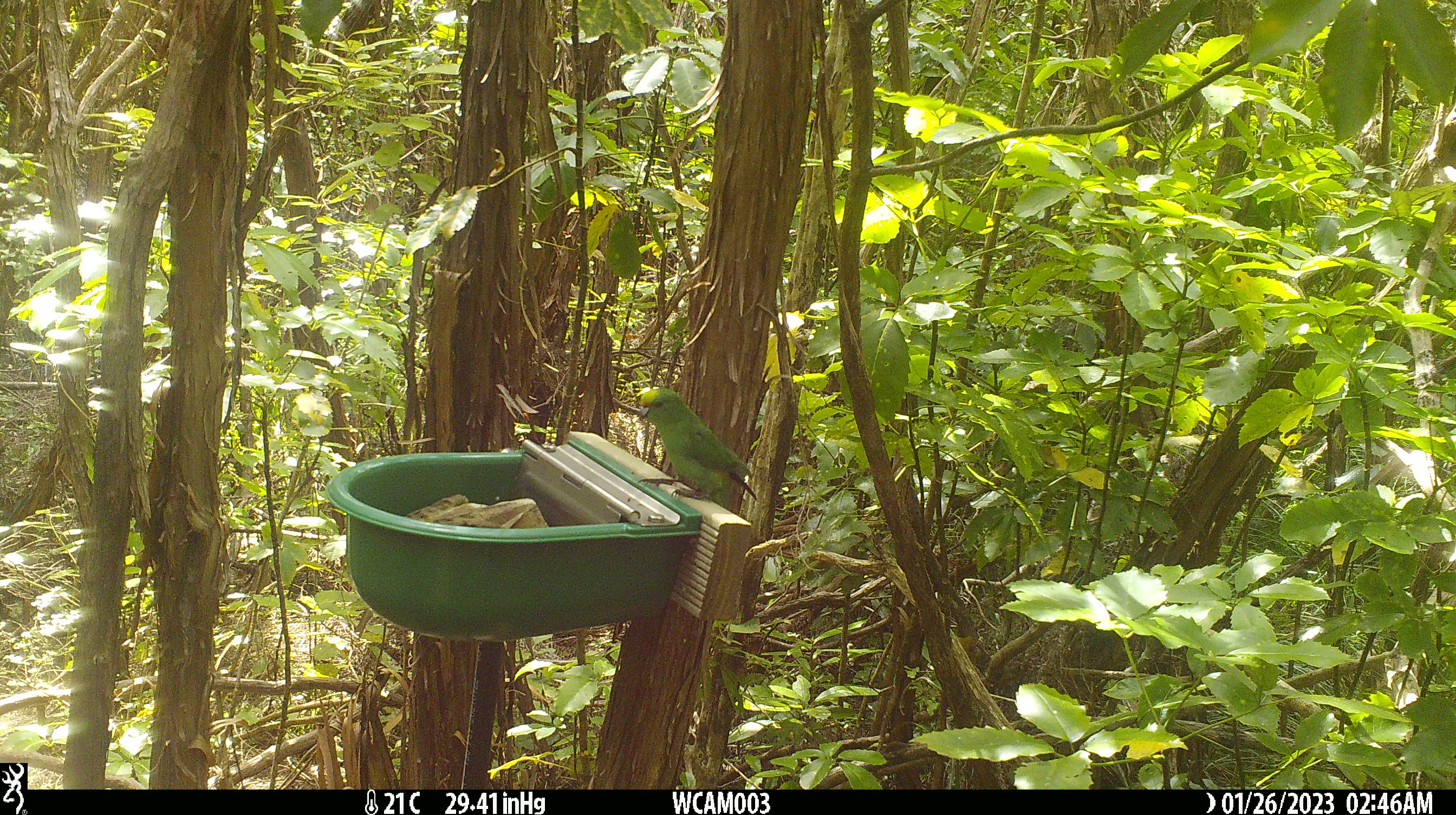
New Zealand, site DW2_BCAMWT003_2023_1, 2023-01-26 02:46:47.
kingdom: Animalia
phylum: Chordata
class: Aves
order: Psittaciformes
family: Psittaculidae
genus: Cyanoramphus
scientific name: Cyanoramphus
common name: parakeet